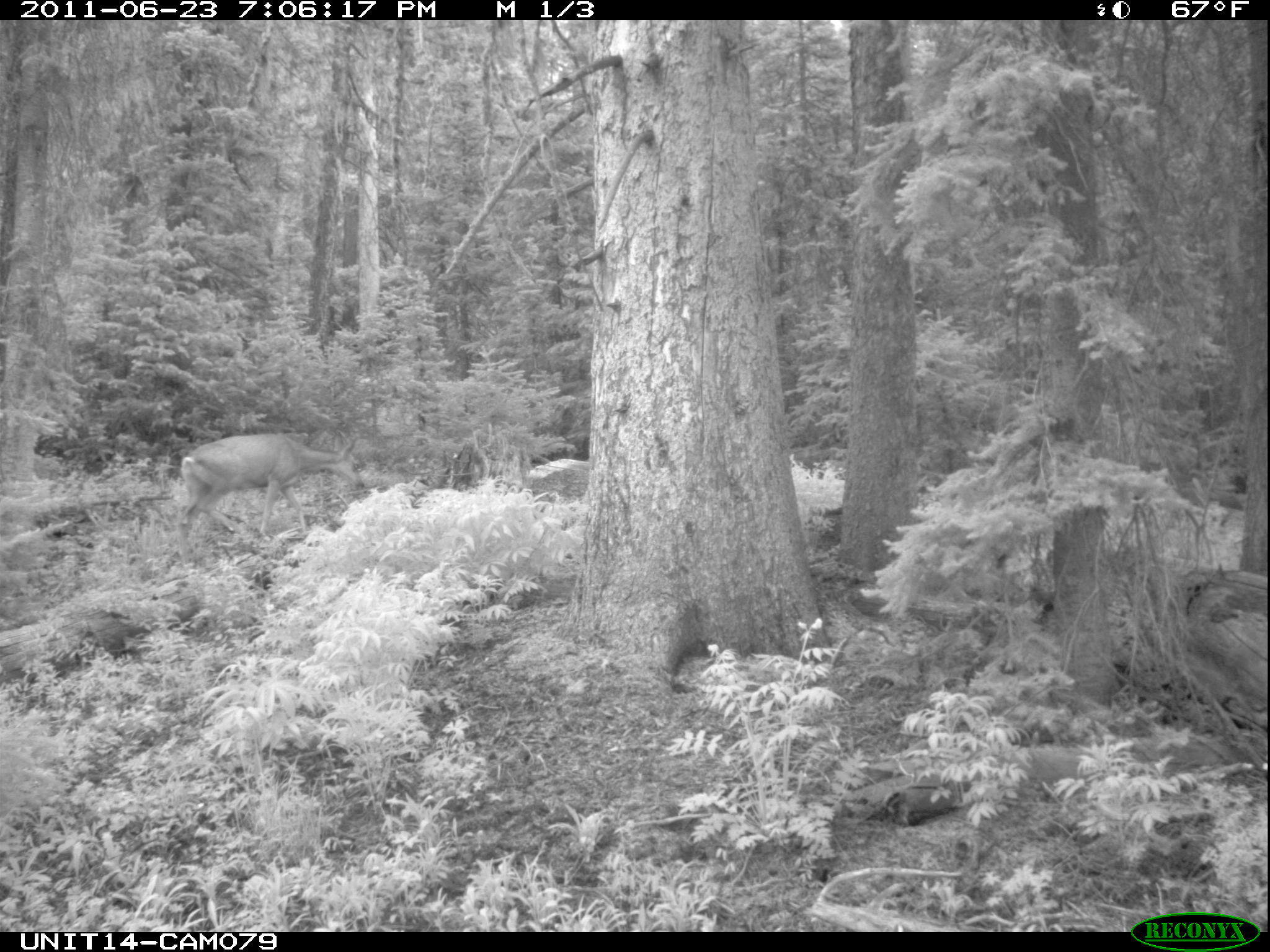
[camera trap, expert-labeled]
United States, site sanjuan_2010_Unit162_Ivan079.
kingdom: Animalia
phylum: Chordata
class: Mammalia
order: Artiodactyla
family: Cervidae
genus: Odocoileus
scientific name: Odocoileus hemionus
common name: mule deer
Odocoileus hemionus (mule deer).